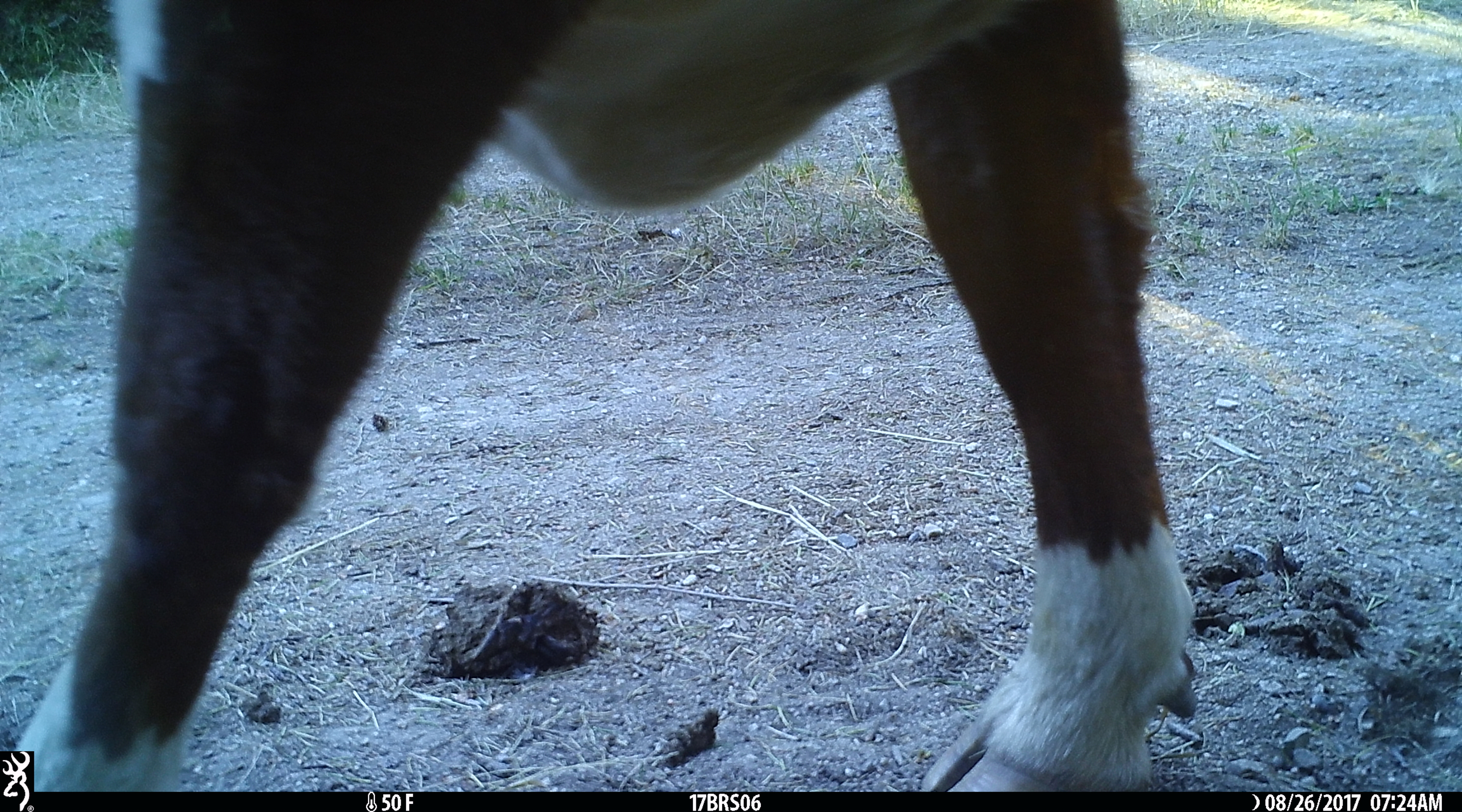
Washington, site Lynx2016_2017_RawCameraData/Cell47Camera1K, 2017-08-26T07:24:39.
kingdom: Animalia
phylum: Chordata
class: Mammalia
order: Artiodactyla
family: Bovidae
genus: Bos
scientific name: Bos taurus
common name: domestic cattle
Domestic cattle (Bos taurus). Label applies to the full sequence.